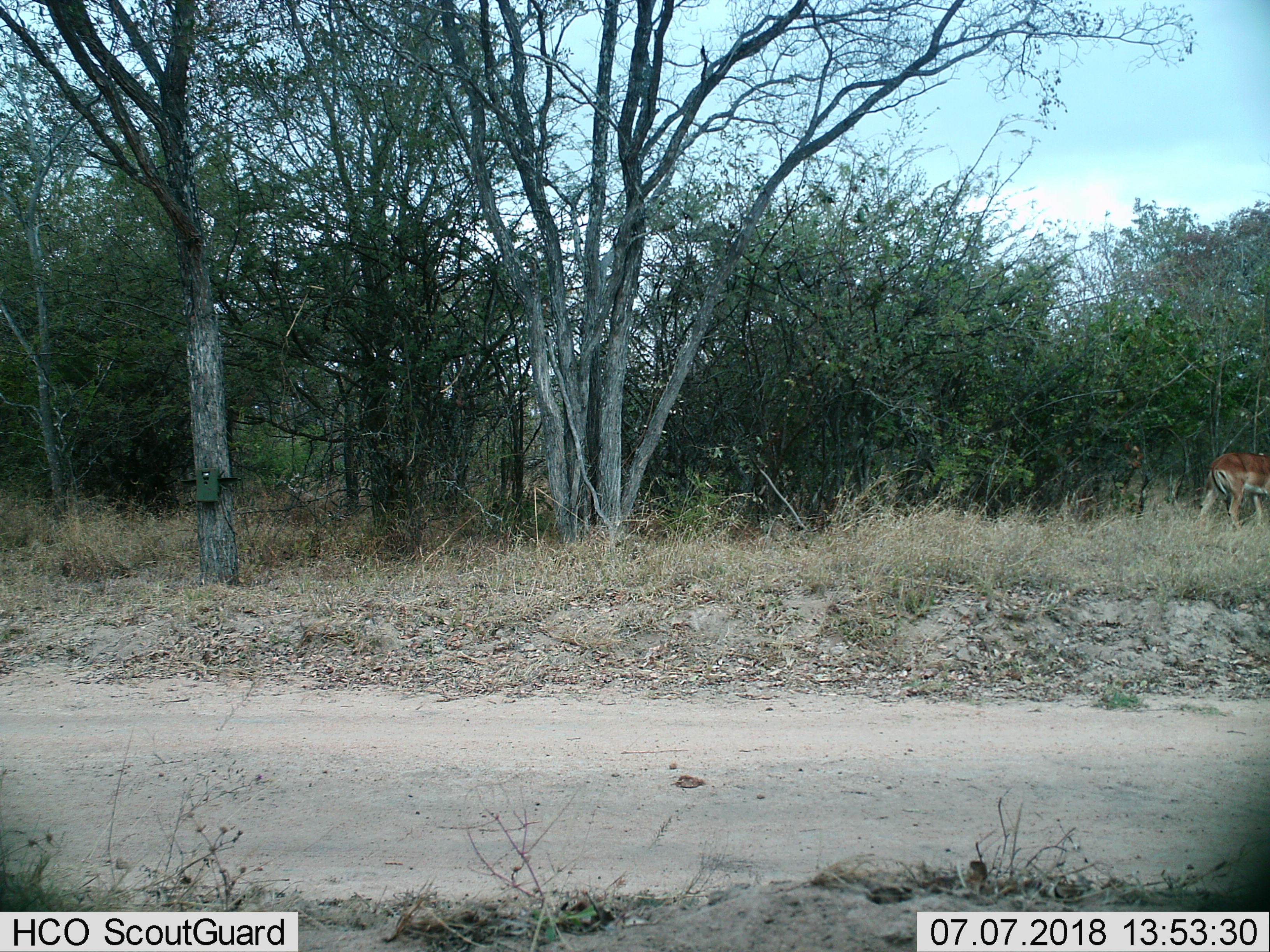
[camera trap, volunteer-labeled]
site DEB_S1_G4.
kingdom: Animalia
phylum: Chordata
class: Mammalia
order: Artiodactyla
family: Bovidae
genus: Aepyceros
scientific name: Aepyceros melampus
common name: impala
Impala (Aepyceros melampus), count 1. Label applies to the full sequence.